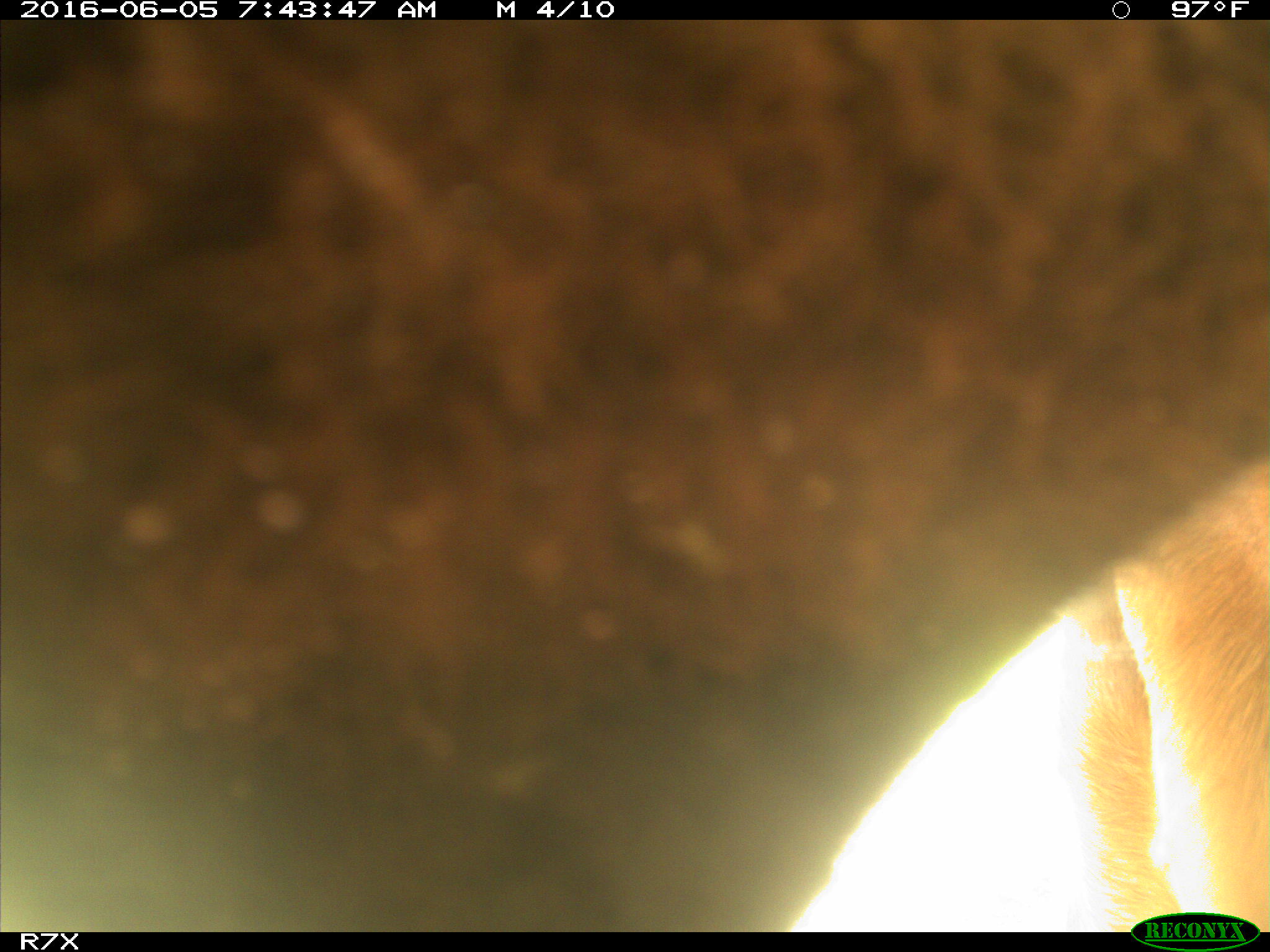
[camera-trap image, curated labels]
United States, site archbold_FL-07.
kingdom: Animalia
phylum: Chordata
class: Mammalia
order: Artiodactyla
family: Bovidae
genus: Bos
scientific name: Bos taurus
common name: domestic cow